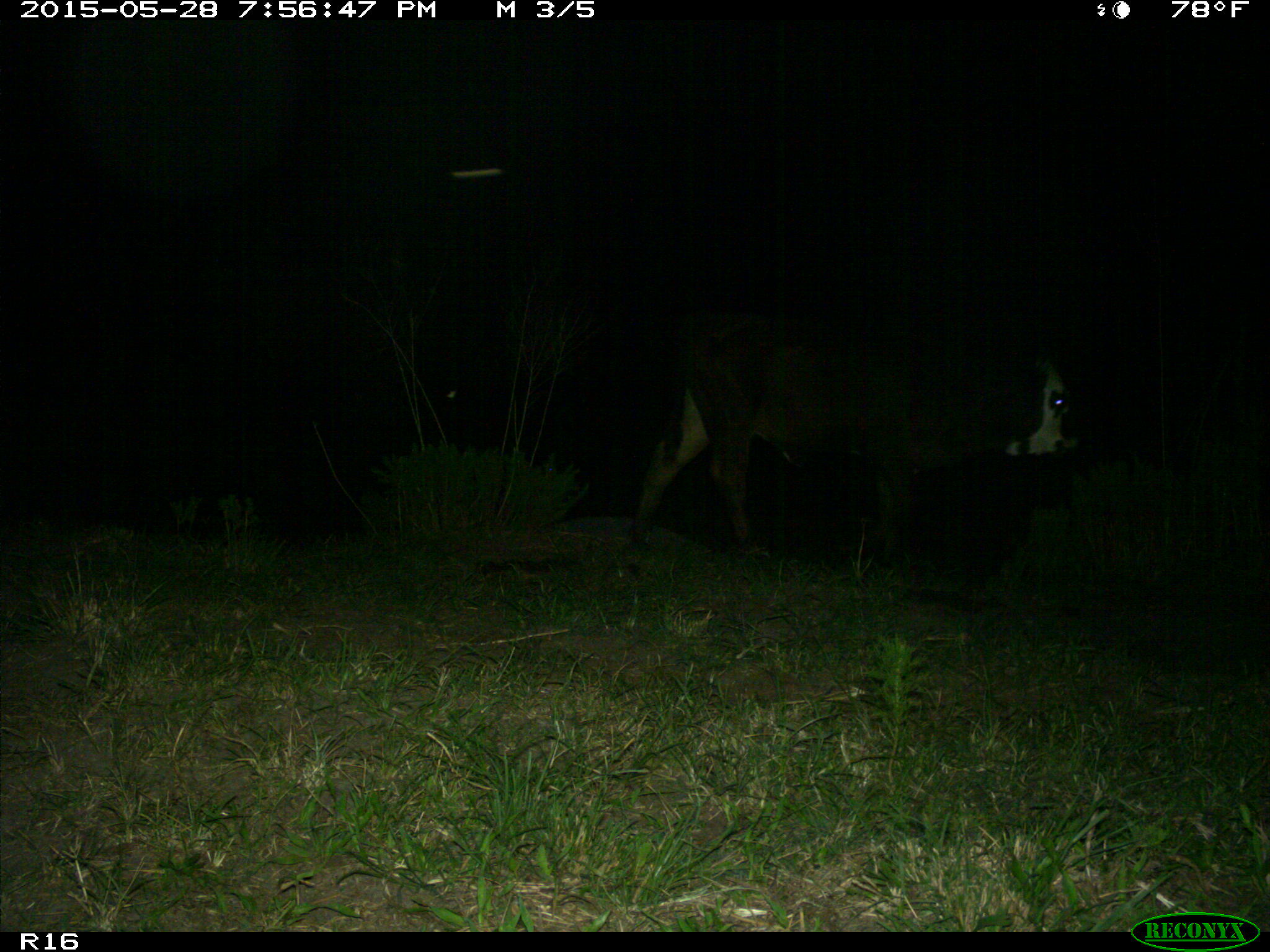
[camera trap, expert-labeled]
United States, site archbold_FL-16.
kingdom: Animalia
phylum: Chordata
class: Mammalia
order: Artiodactyla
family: Bovidae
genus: Bos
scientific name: Bos taurus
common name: domestic cow